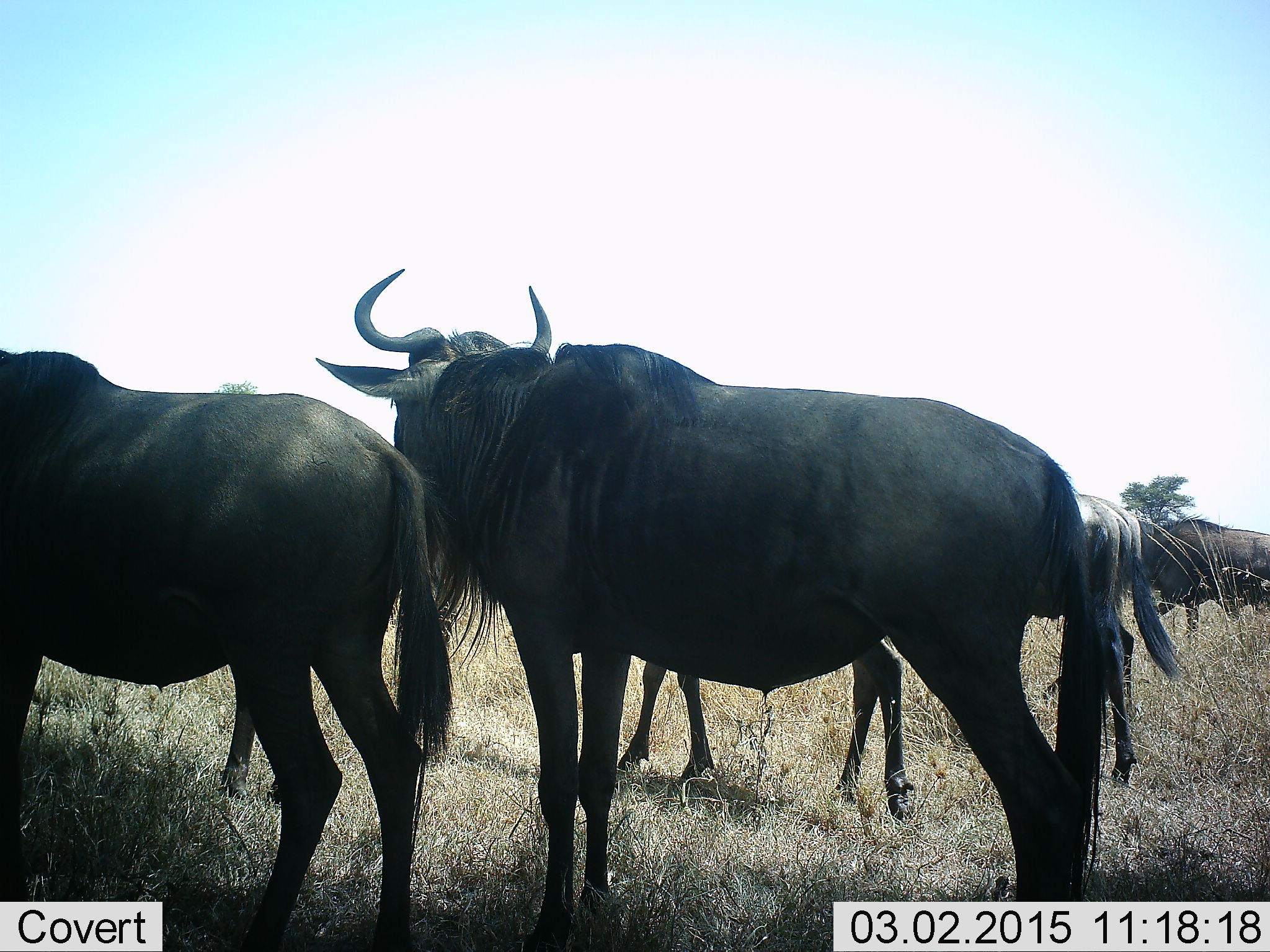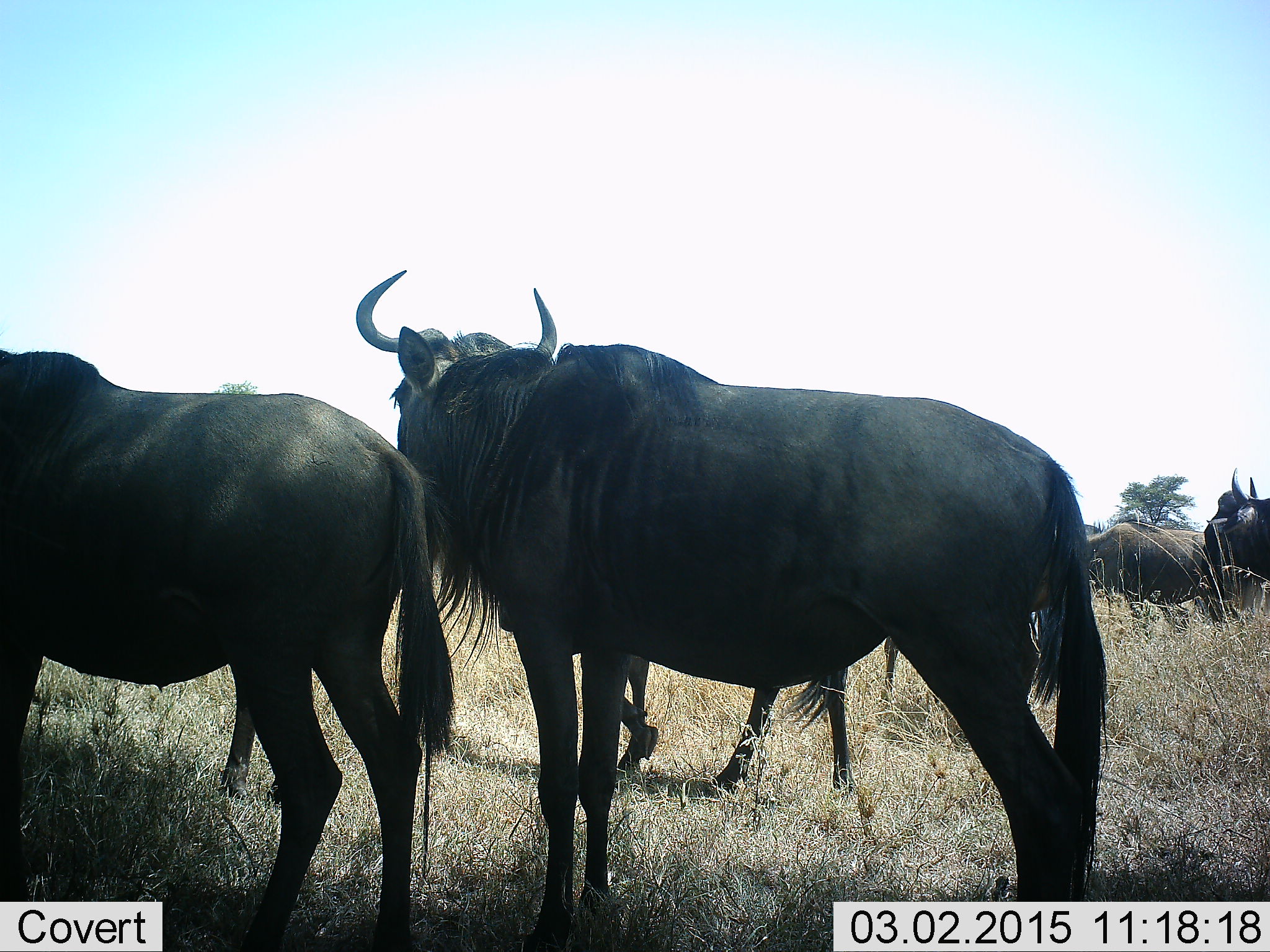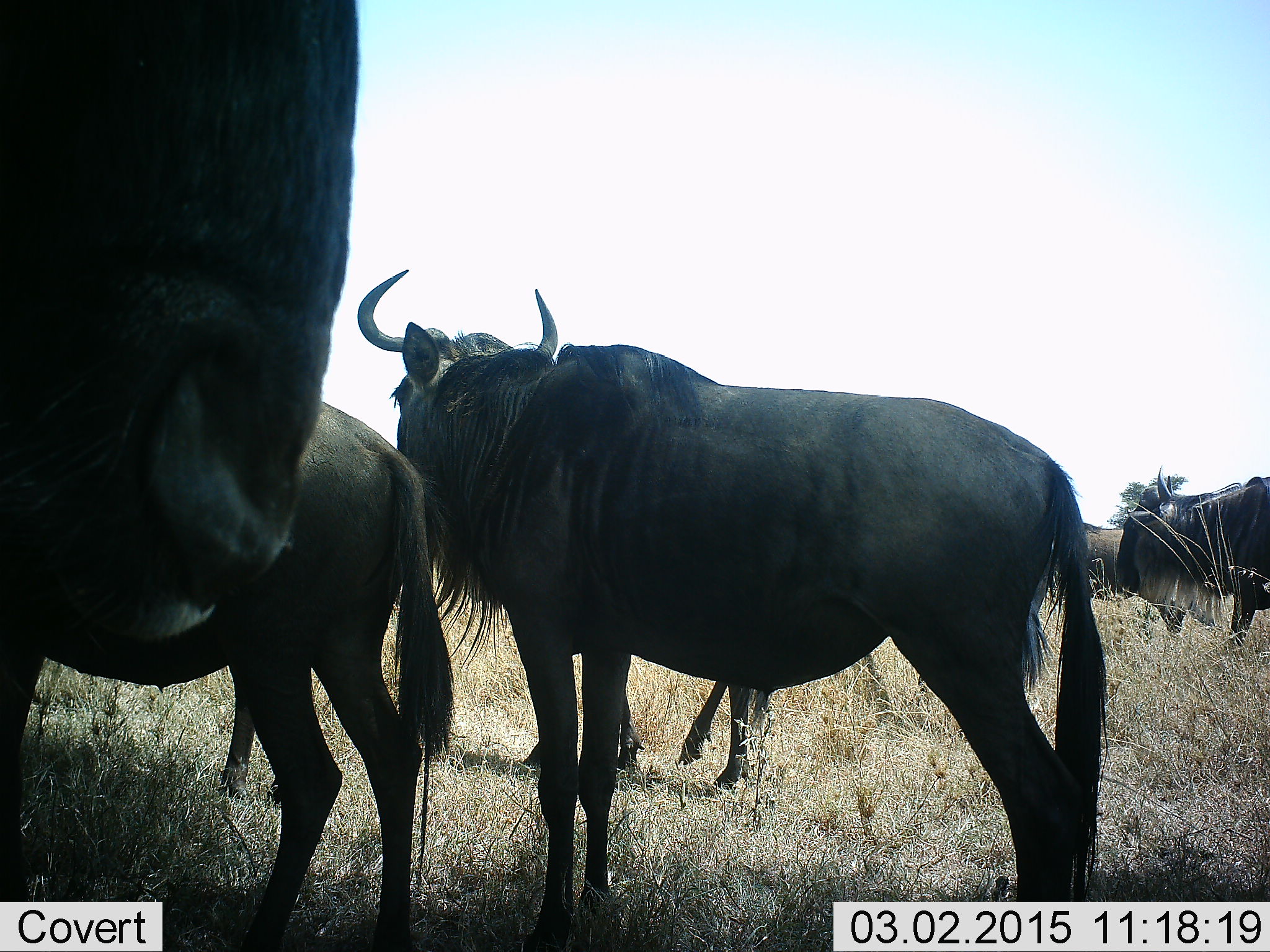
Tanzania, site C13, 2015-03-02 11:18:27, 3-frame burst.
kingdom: Animalia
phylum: Chordata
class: Mammalia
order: Artiodactyla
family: Bovidae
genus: Connochaetes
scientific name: Connochaetes taurinus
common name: blue wildebeest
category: wildebeest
Wildebeest (blue wildebeest) (Connochaetes taurinus), count 6. Behavior (volunteer vote fractions): standing 90%, resting 0%, moving 50%, interacting 0%. Young present (vote fraction): 10%. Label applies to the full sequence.